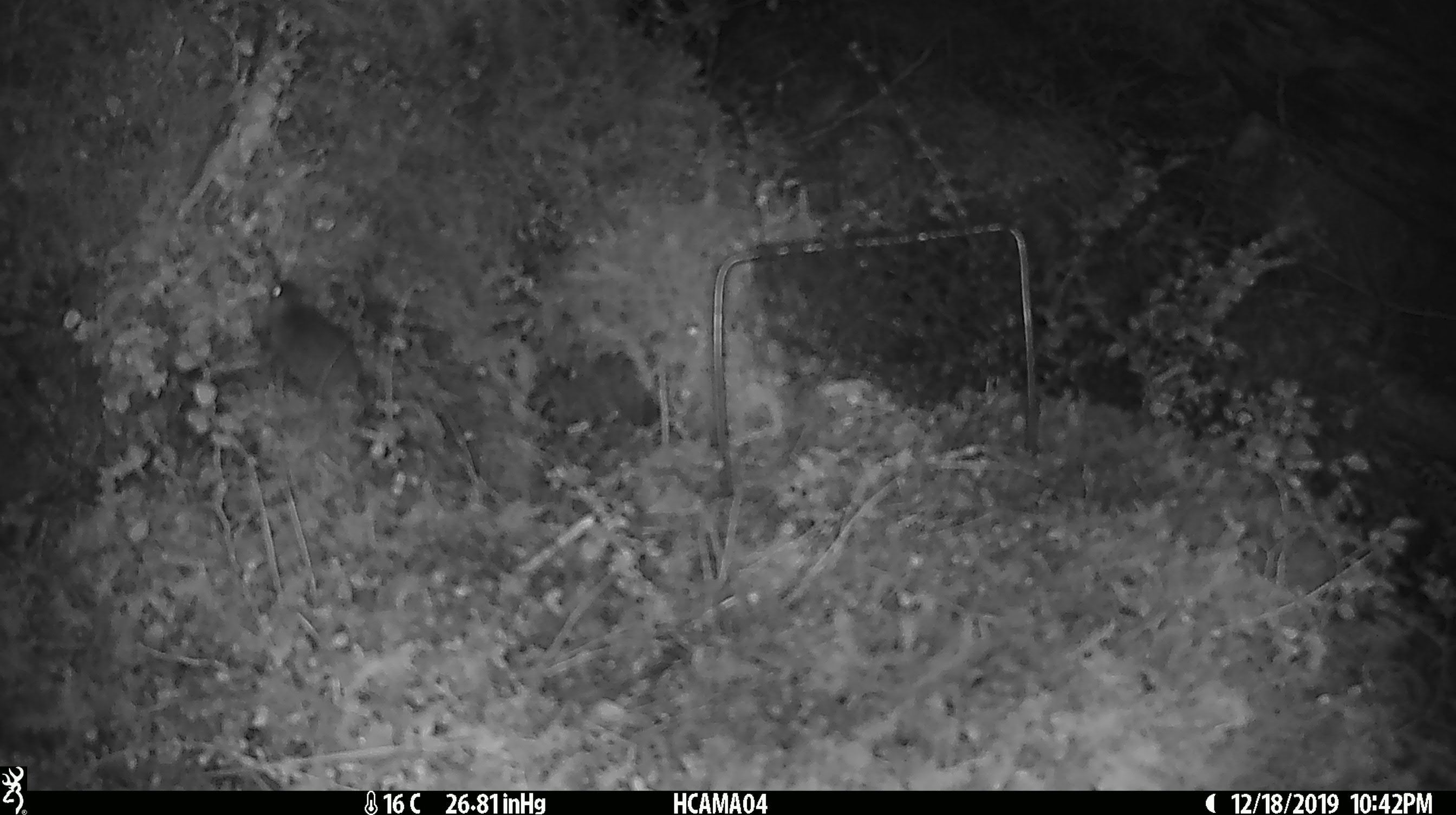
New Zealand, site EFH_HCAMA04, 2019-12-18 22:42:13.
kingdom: Animalia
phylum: Chordata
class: Mammalia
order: Rodentia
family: Muridae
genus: Mus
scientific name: Mus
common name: mouse